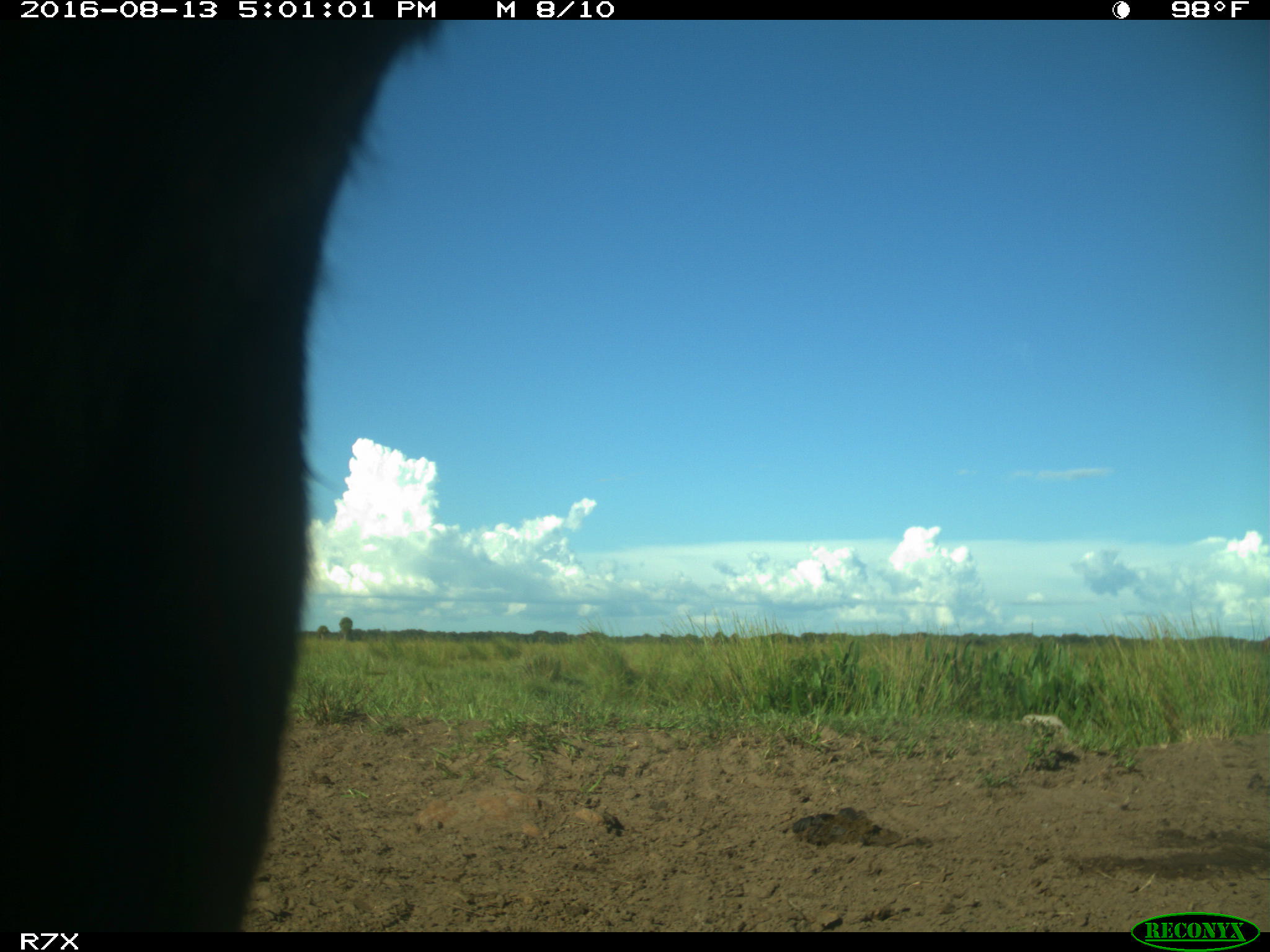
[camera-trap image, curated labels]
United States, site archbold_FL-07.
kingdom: Animalia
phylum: Chordata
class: Mammalia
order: Artiodactyla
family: Bovidae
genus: Bos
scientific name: Bos taurus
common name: domestic cow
Bos taurus (domestic cow).